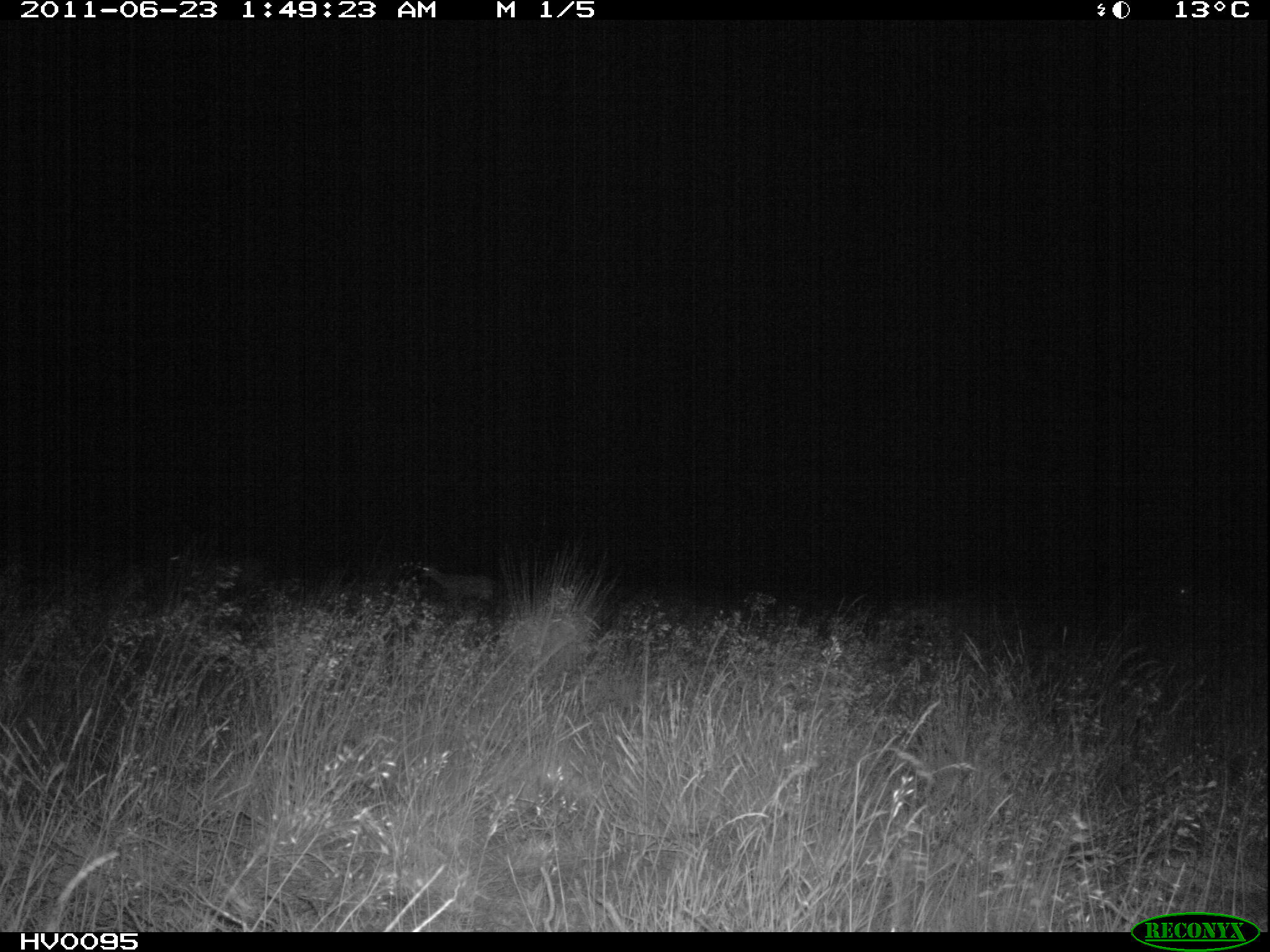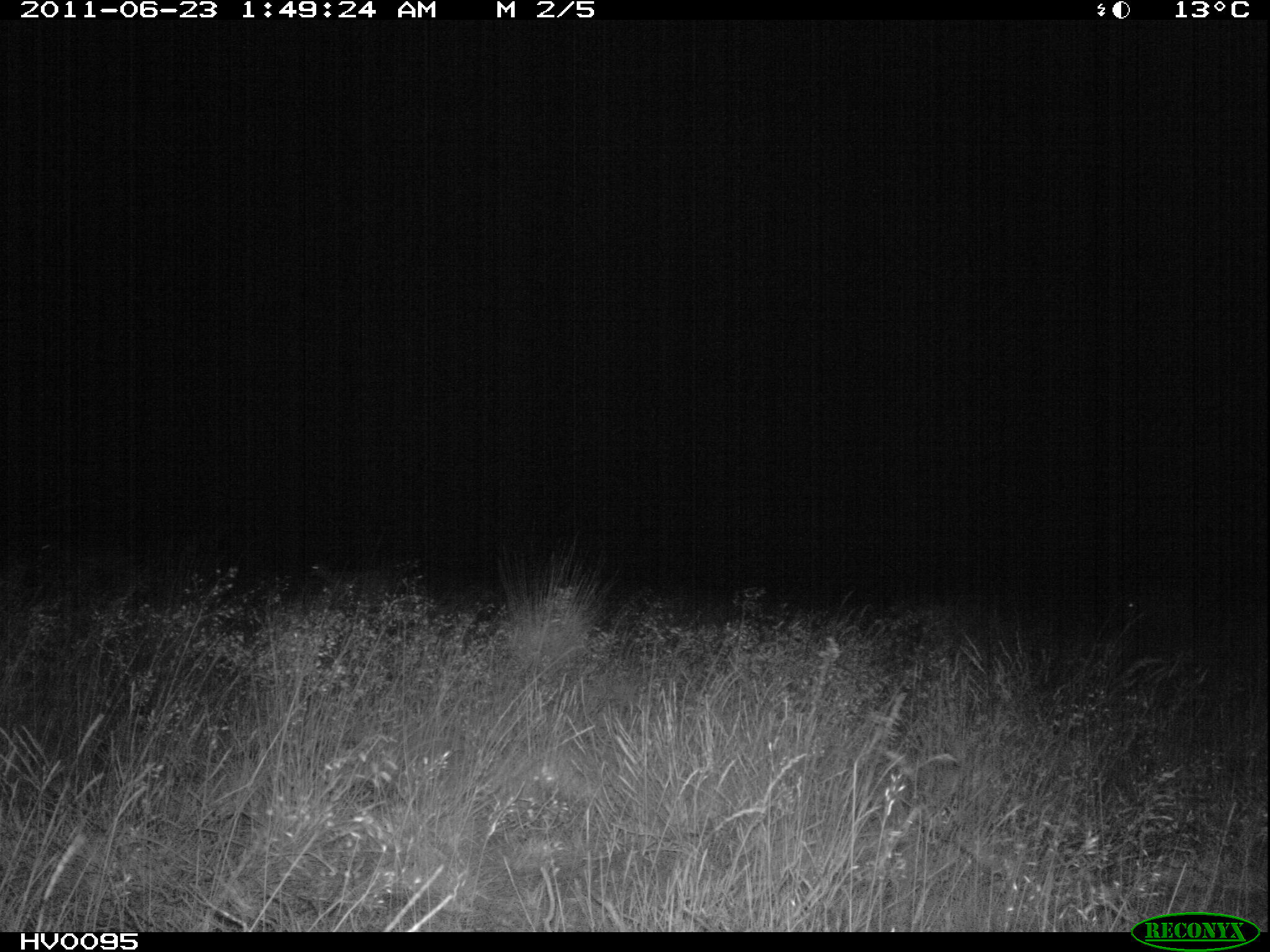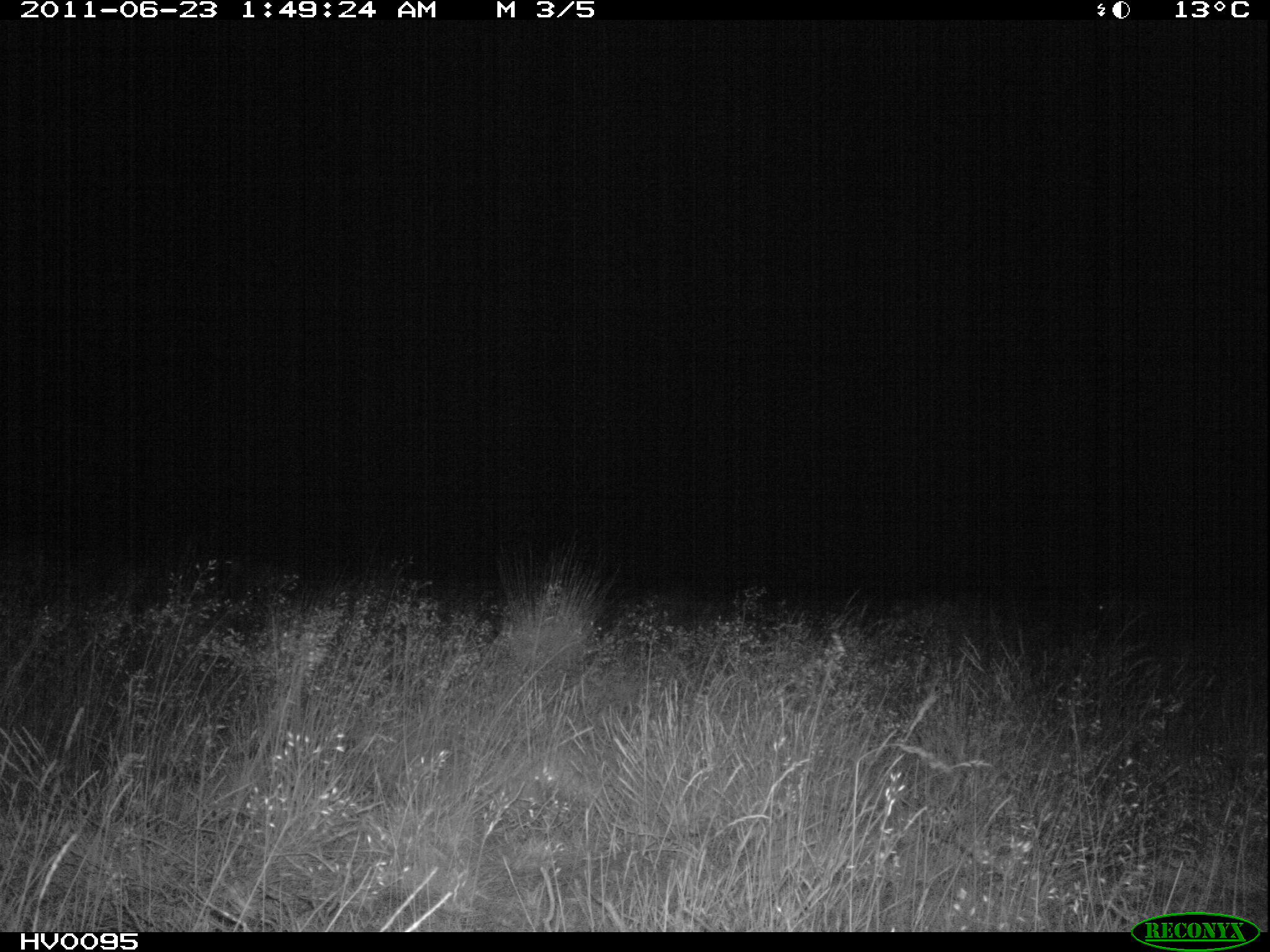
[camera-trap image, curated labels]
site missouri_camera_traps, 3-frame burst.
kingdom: Animalia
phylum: Chordata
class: Mammalia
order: Artiodactyla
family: Bovidae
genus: Ovis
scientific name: Ovis ammon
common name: mouflon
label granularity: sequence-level